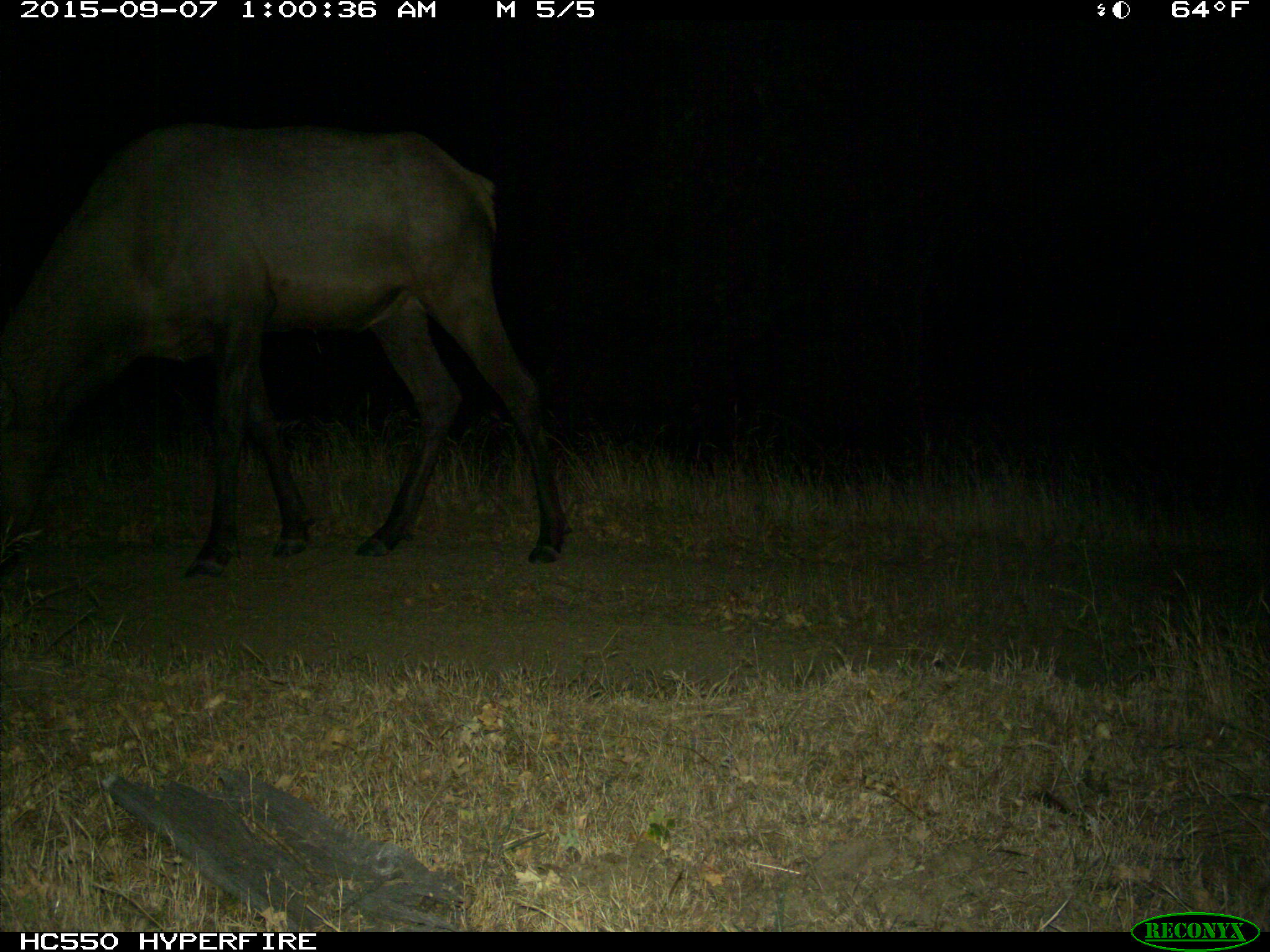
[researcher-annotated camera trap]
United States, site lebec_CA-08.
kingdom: Animalia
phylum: Chordata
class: Mammalia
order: Artiodactyla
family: Cervidae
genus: Cervus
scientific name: Cervus canadensis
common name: elk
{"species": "Cervus canadensis (elk)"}